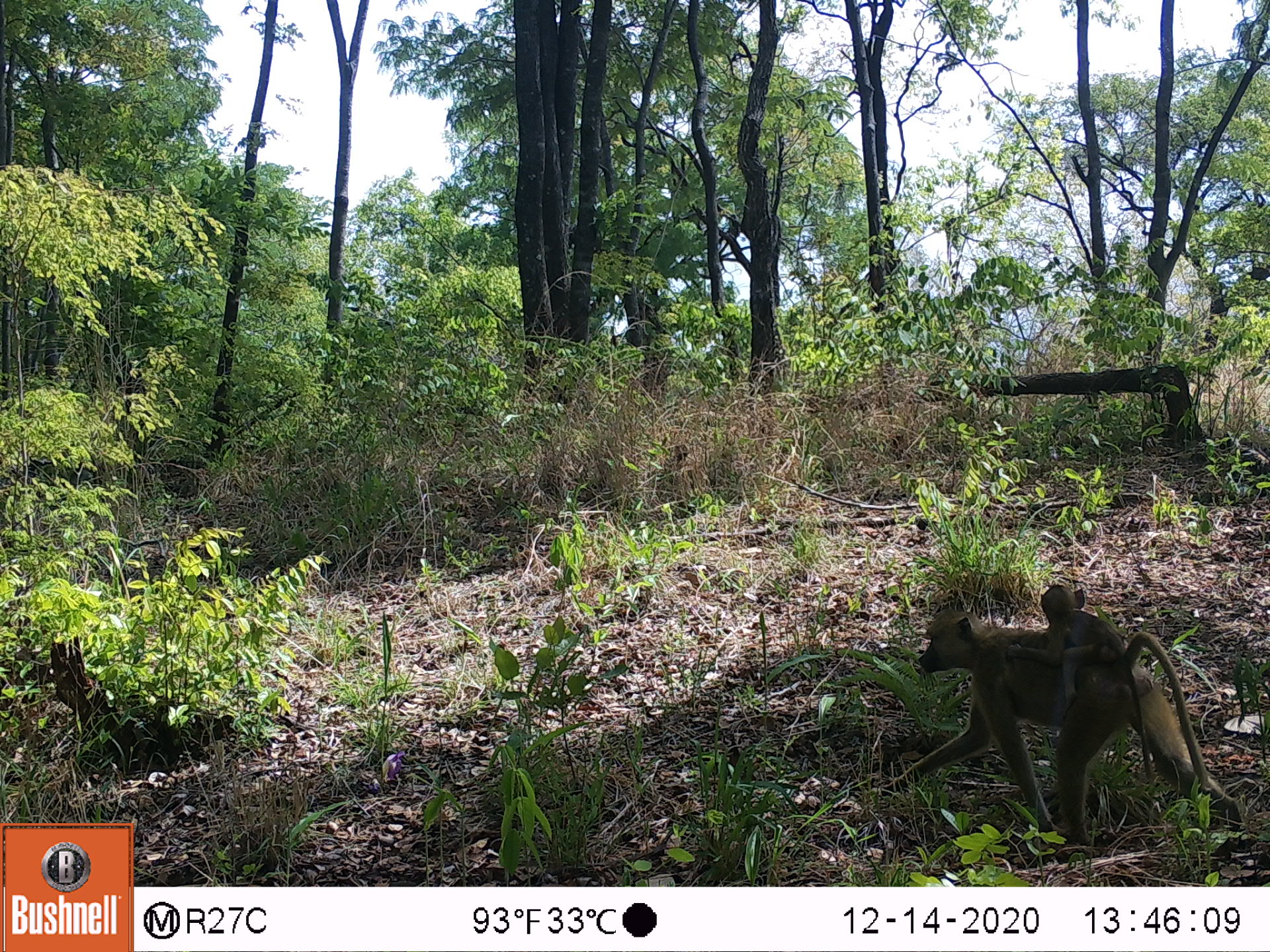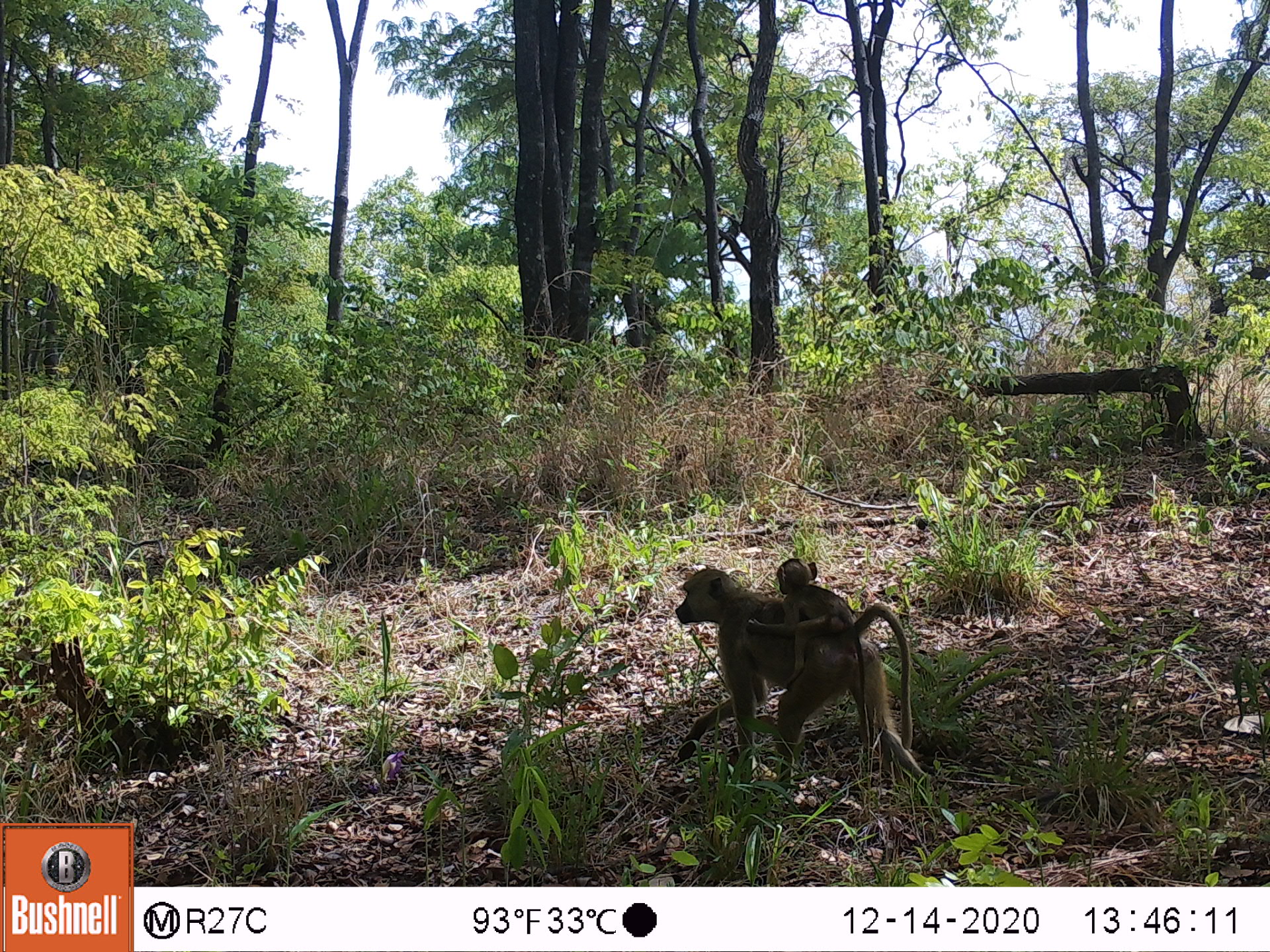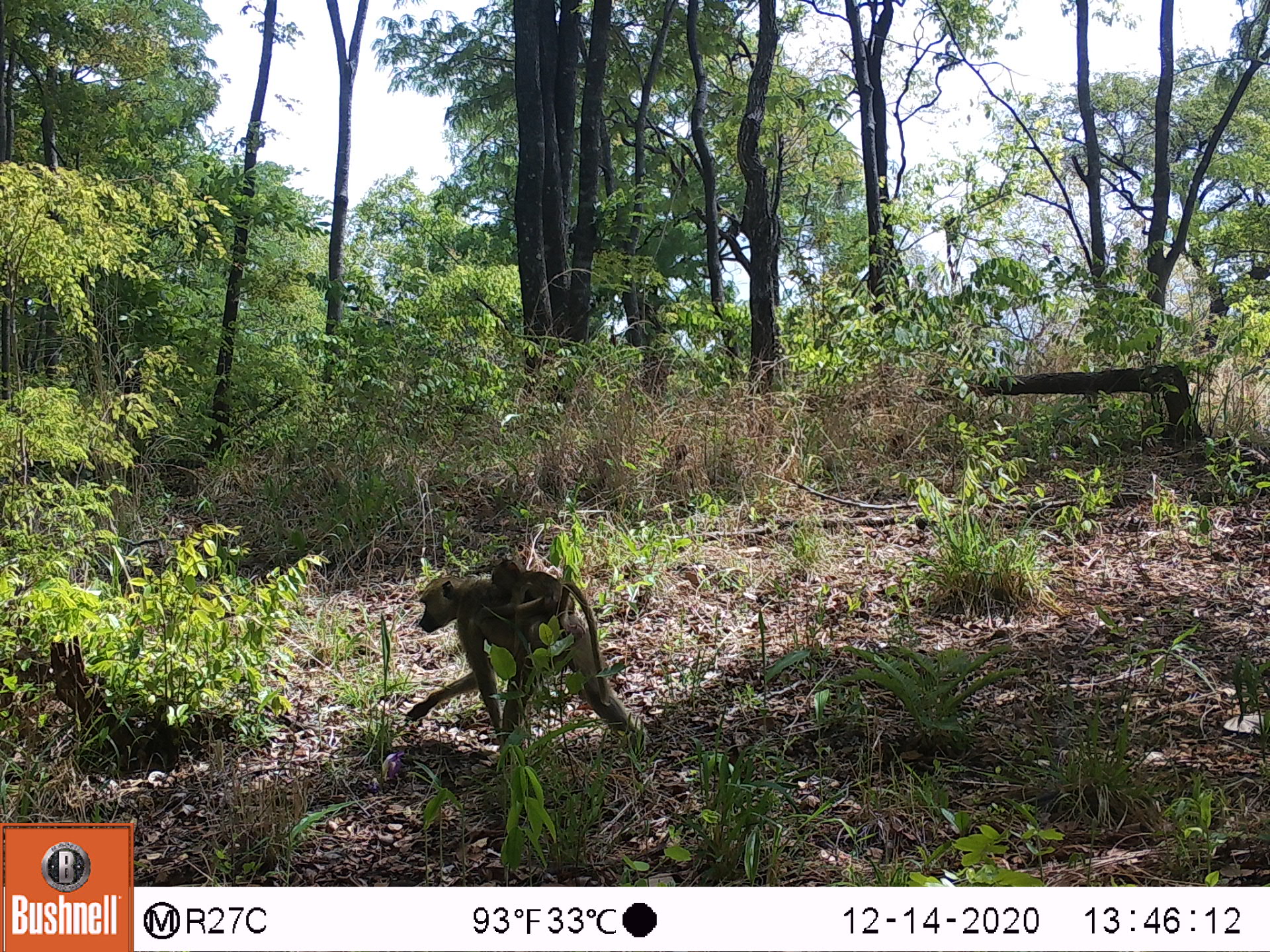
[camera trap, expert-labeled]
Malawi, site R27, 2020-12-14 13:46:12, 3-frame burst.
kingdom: Animalia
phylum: Chordata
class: Mammalia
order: Primates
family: Cercopithecidae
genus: Papio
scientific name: Papio cynocephalus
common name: yellow baboon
Yellow baboon (Papio cynocephalus), count 2.